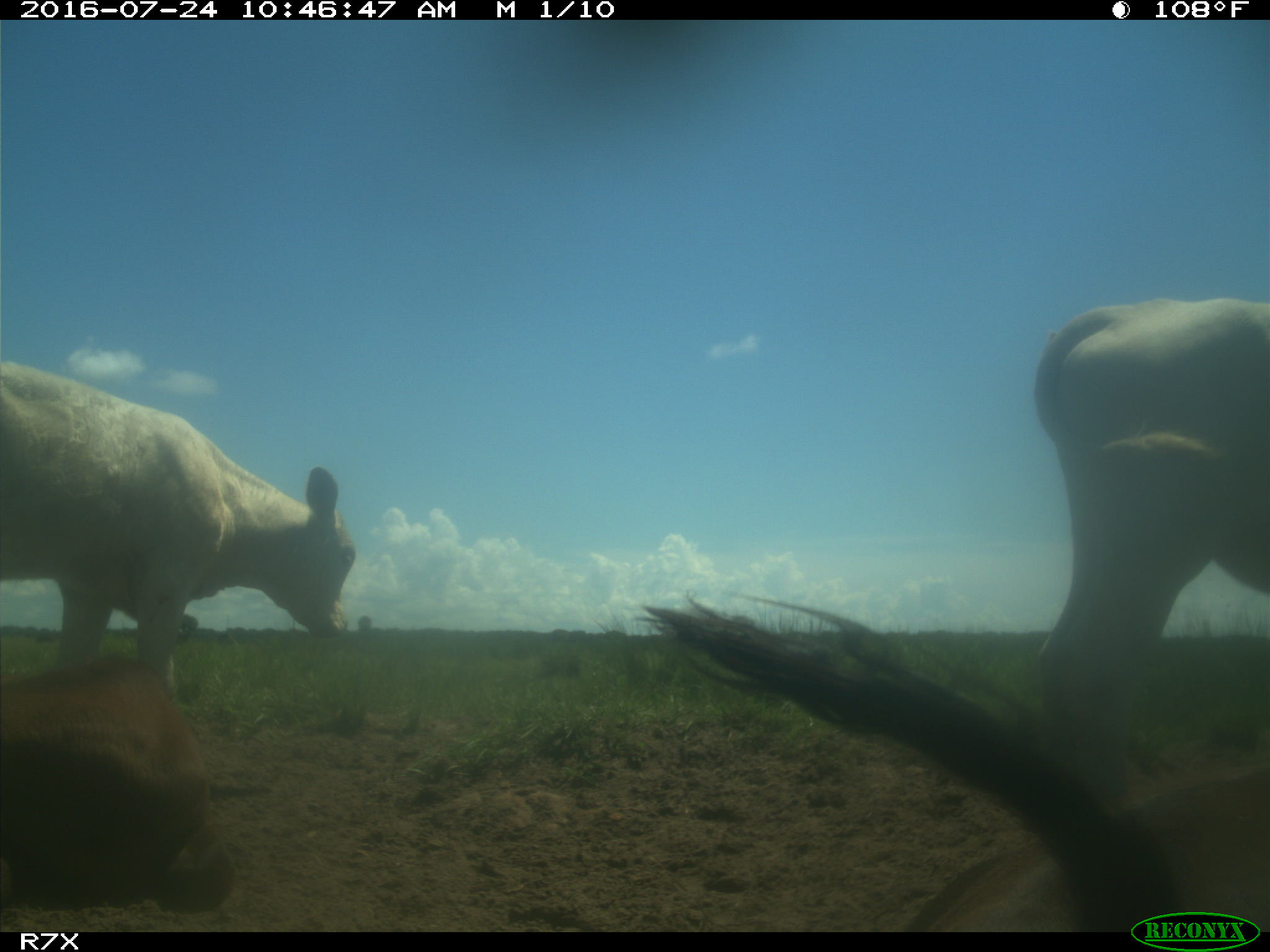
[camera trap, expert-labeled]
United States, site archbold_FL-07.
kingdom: Animalia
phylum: Chordata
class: Mammalia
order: Artiodactyla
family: Bovidae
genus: Bos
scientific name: Bos taurus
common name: domestic cow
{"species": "Bos taurus (domestic cow)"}